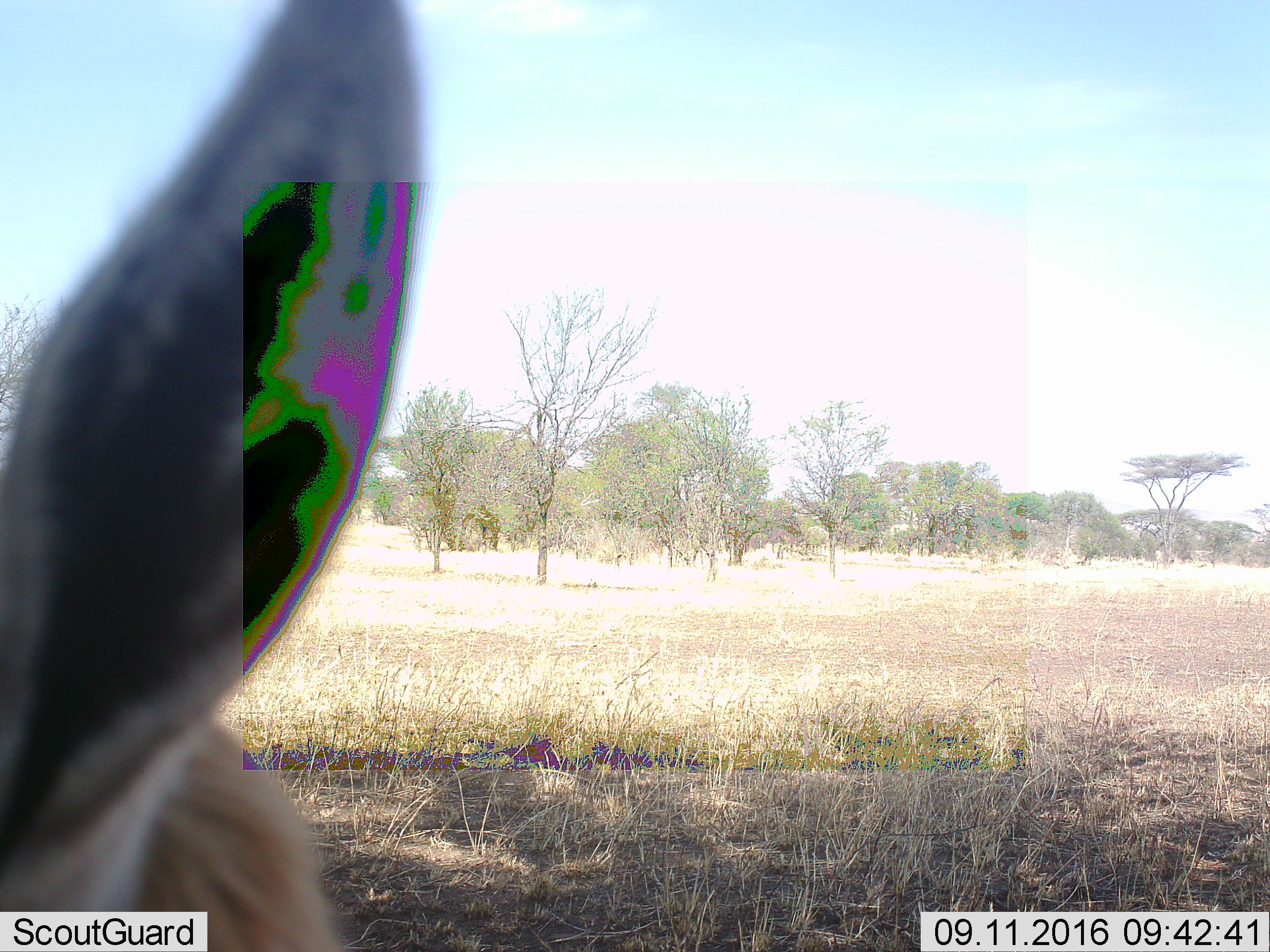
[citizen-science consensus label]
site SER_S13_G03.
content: unidentified animal